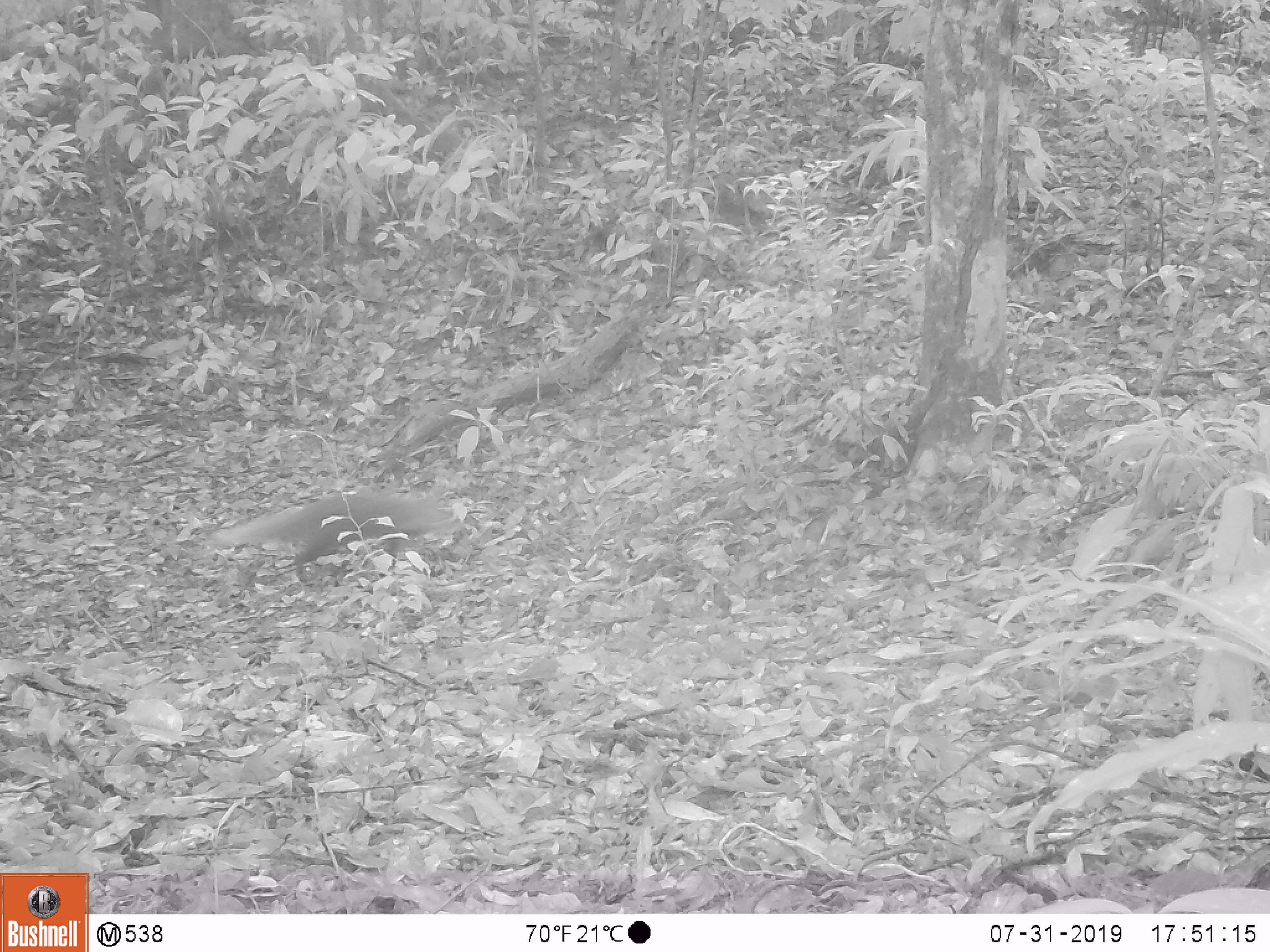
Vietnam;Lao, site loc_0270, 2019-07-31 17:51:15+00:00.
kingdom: Animalia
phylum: Chordata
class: Mammalia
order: Carnivora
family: Herpestidae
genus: Urva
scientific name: Urva urva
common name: crab-eating mongoose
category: crab eating mongoose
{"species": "crab eating mongoose (crab-eating mongoose) (Urva urva)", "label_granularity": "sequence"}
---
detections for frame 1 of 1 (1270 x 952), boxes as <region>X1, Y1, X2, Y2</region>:
crab eating mongoose: <region>209, 489, 459, 584</region>